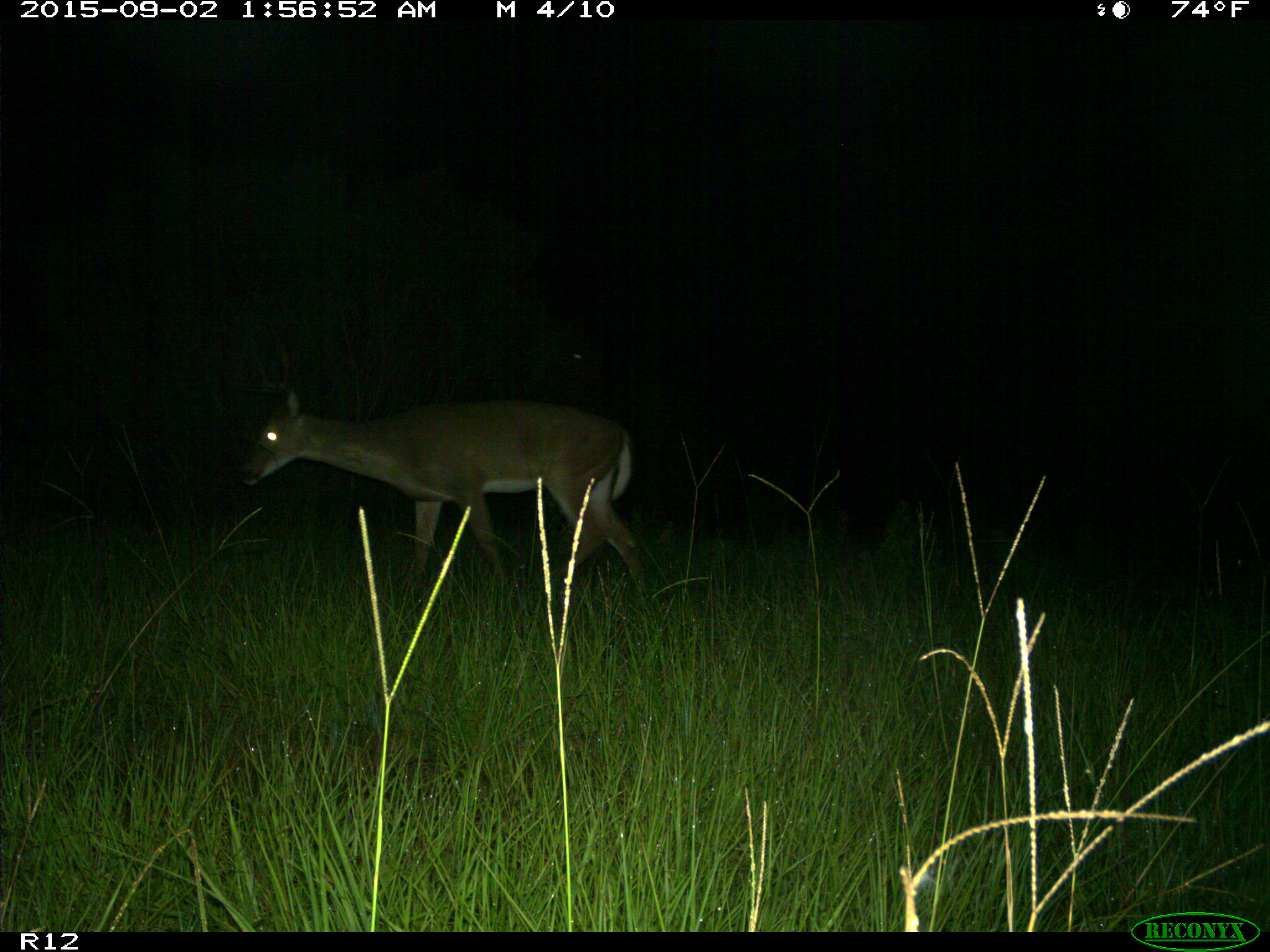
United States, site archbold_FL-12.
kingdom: Animalia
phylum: Chordata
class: Mammalia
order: Artiodactyla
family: Cervidae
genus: Odocoileus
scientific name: Odocoileus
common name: deer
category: unidentified deer